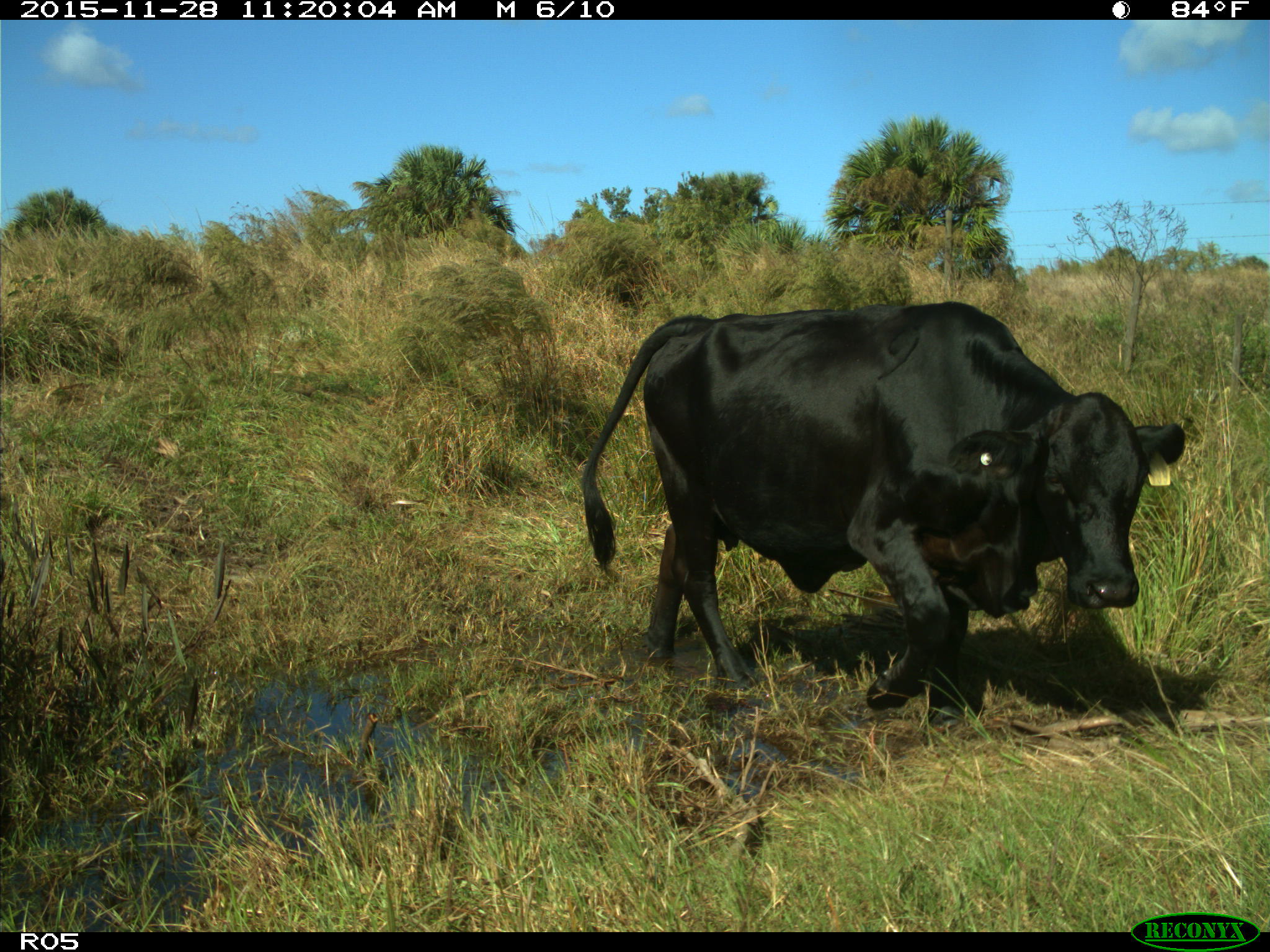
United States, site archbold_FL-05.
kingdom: Animalia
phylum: Chordata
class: Mammalia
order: Artiodactyla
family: Bovidae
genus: Bos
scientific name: Bos taurus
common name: domestic cow